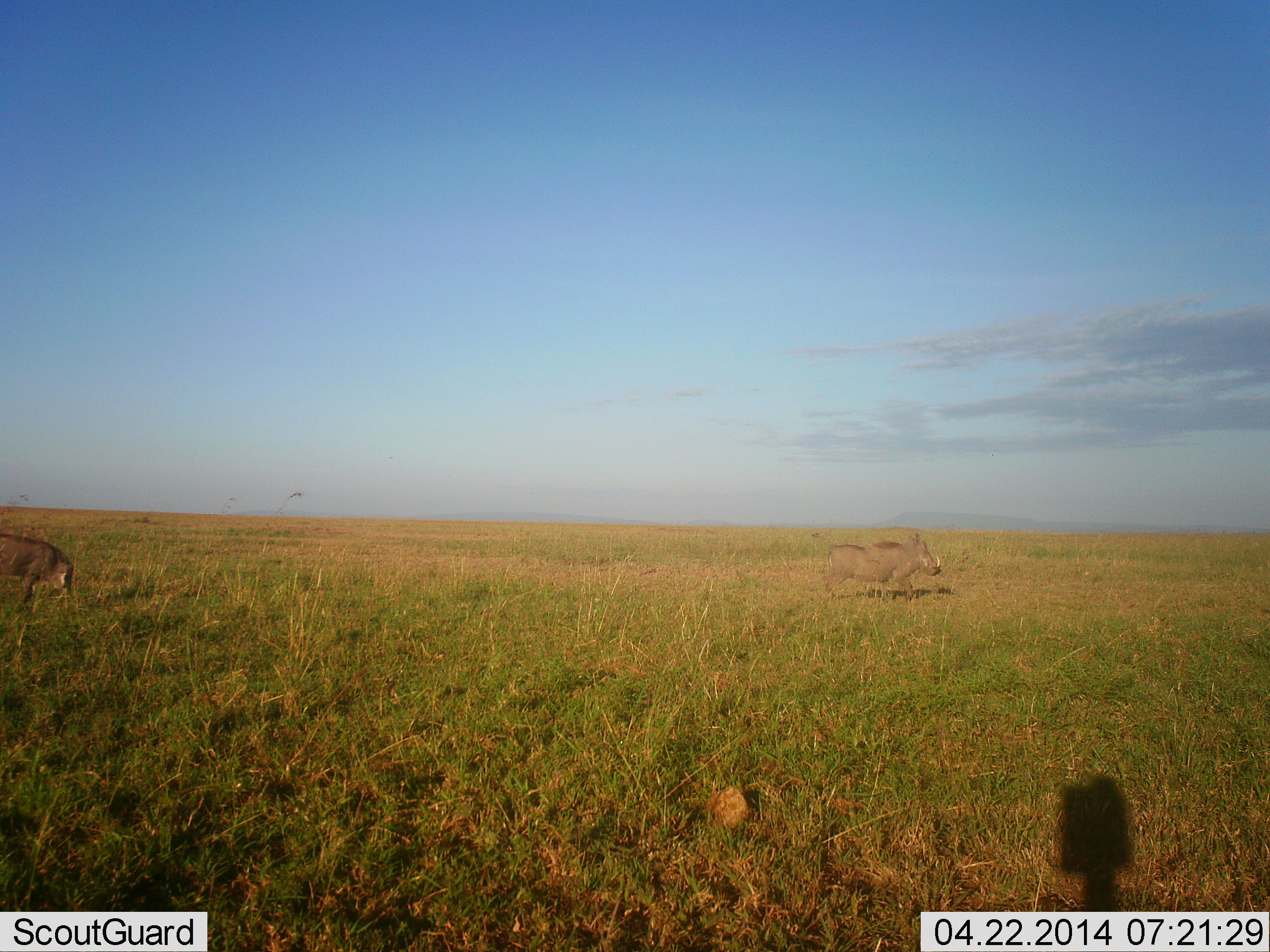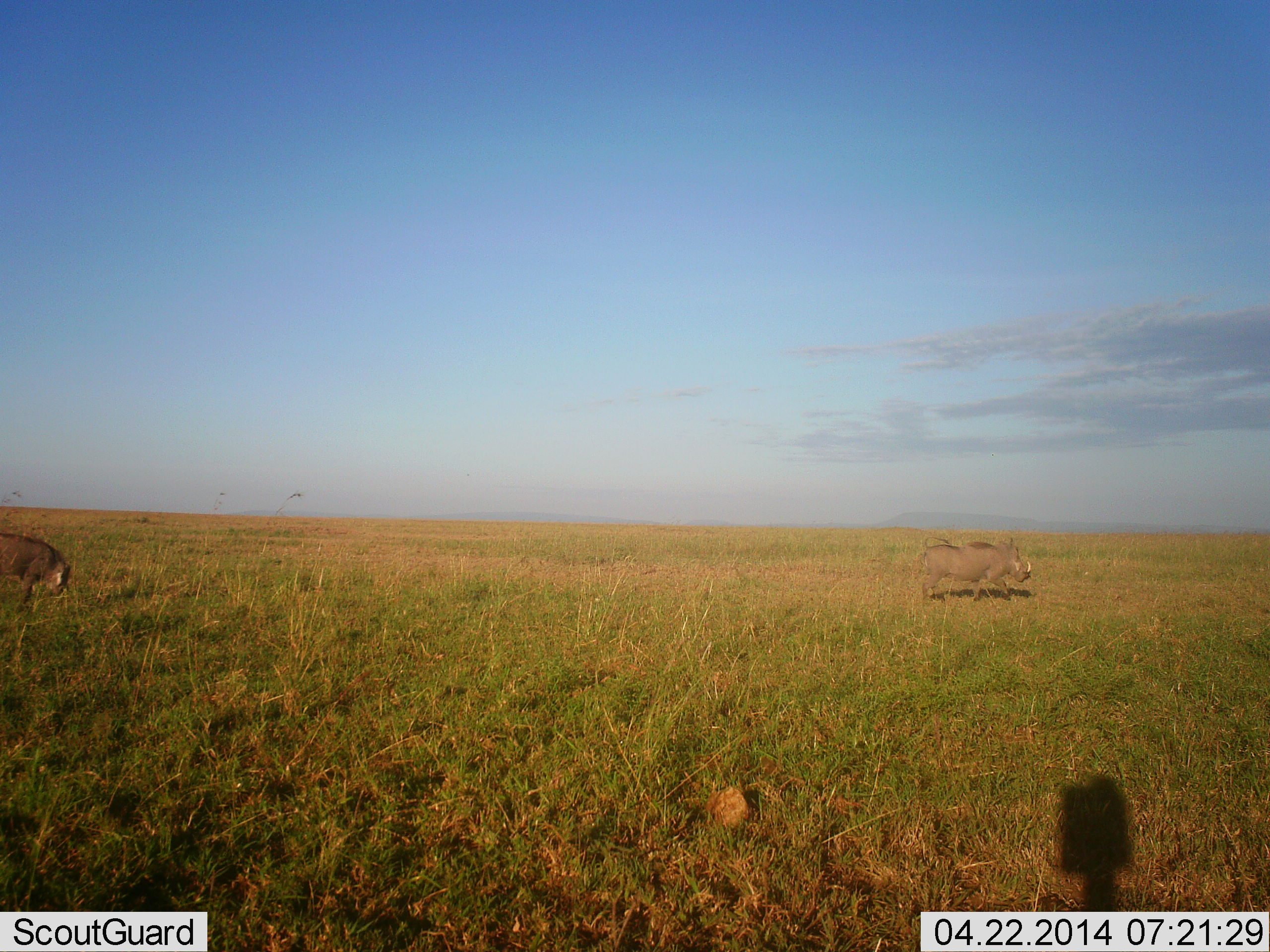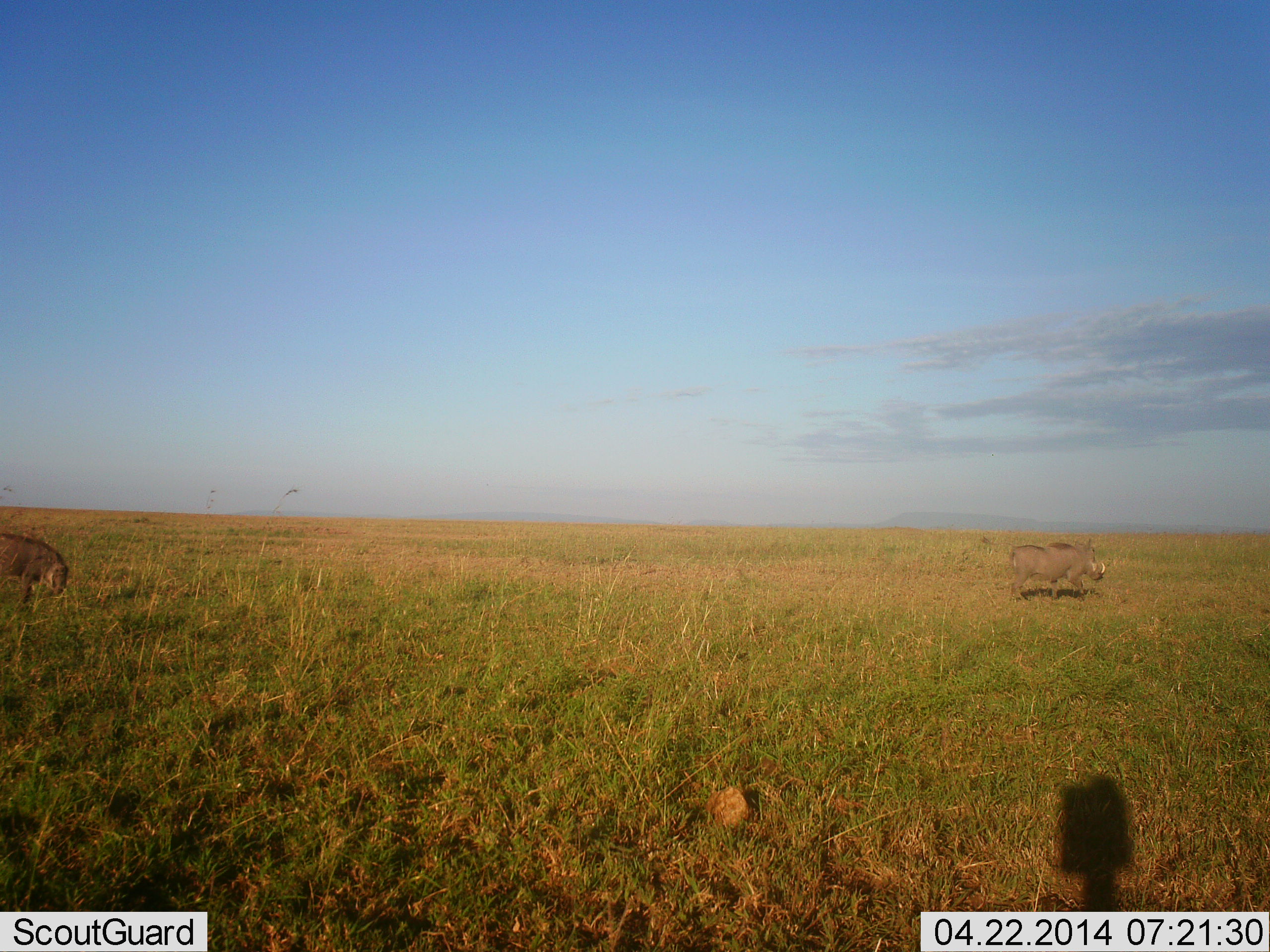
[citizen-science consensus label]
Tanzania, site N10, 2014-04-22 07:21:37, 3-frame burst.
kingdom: Animalia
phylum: Chordata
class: Mammalia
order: Artiodactyla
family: Suidae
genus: Phacochoerus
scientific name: Phacochoerus africanus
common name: warthog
Warthog (Phacochoerus africanus), count 2. Behavior (volunteer vote fractions): standing 30%, resting 0%, moving 100%, interacting 0%. Young present (vote fraction): 0%. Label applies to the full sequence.